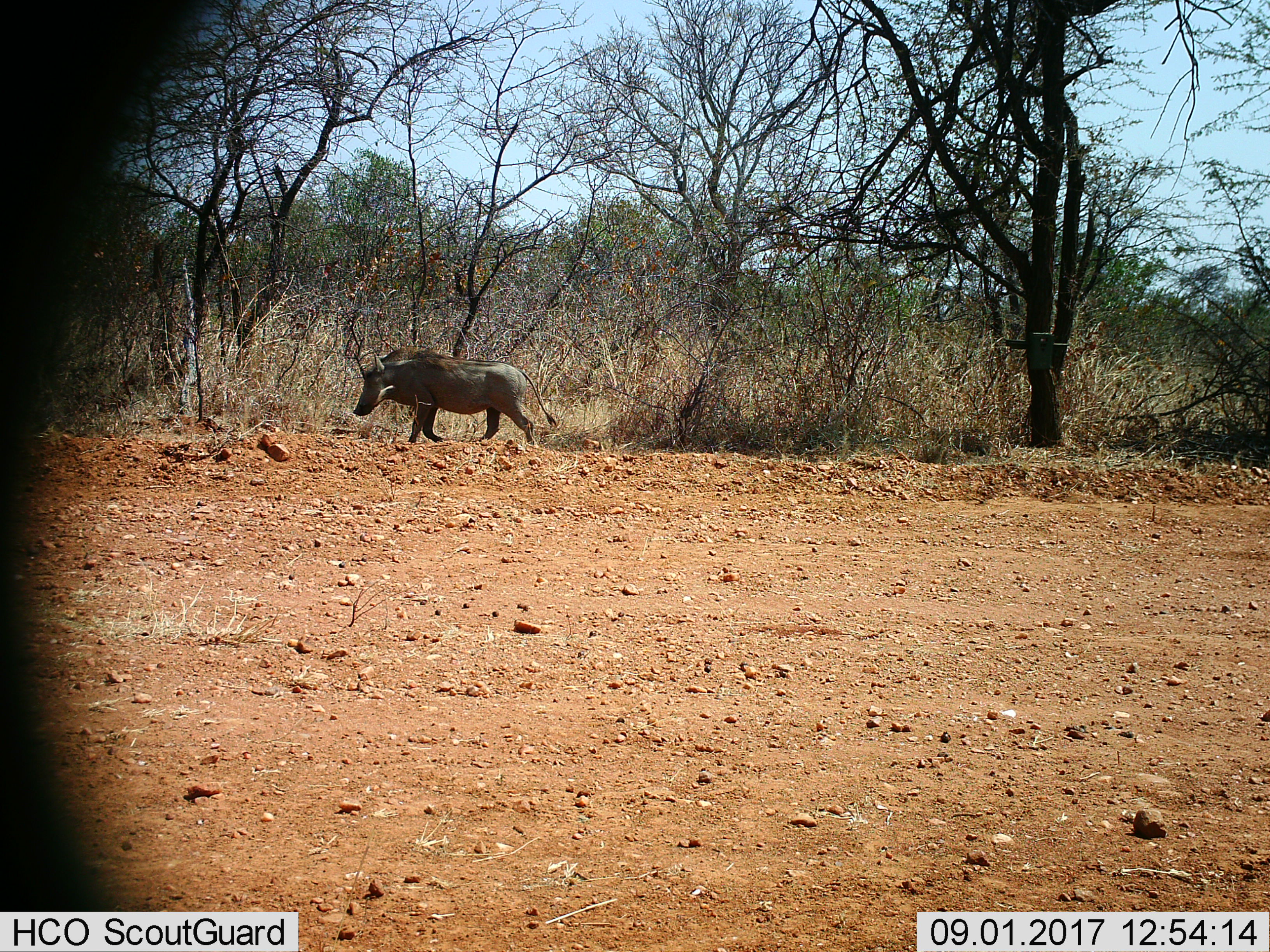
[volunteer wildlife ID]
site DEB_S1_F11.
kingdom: Animalia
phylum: Chordata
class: Mammalia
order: Artiodactyla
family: Suidae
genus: Phacochoerus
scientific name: Phacochoerus africanus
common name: warthog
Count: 1.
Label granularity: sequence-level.